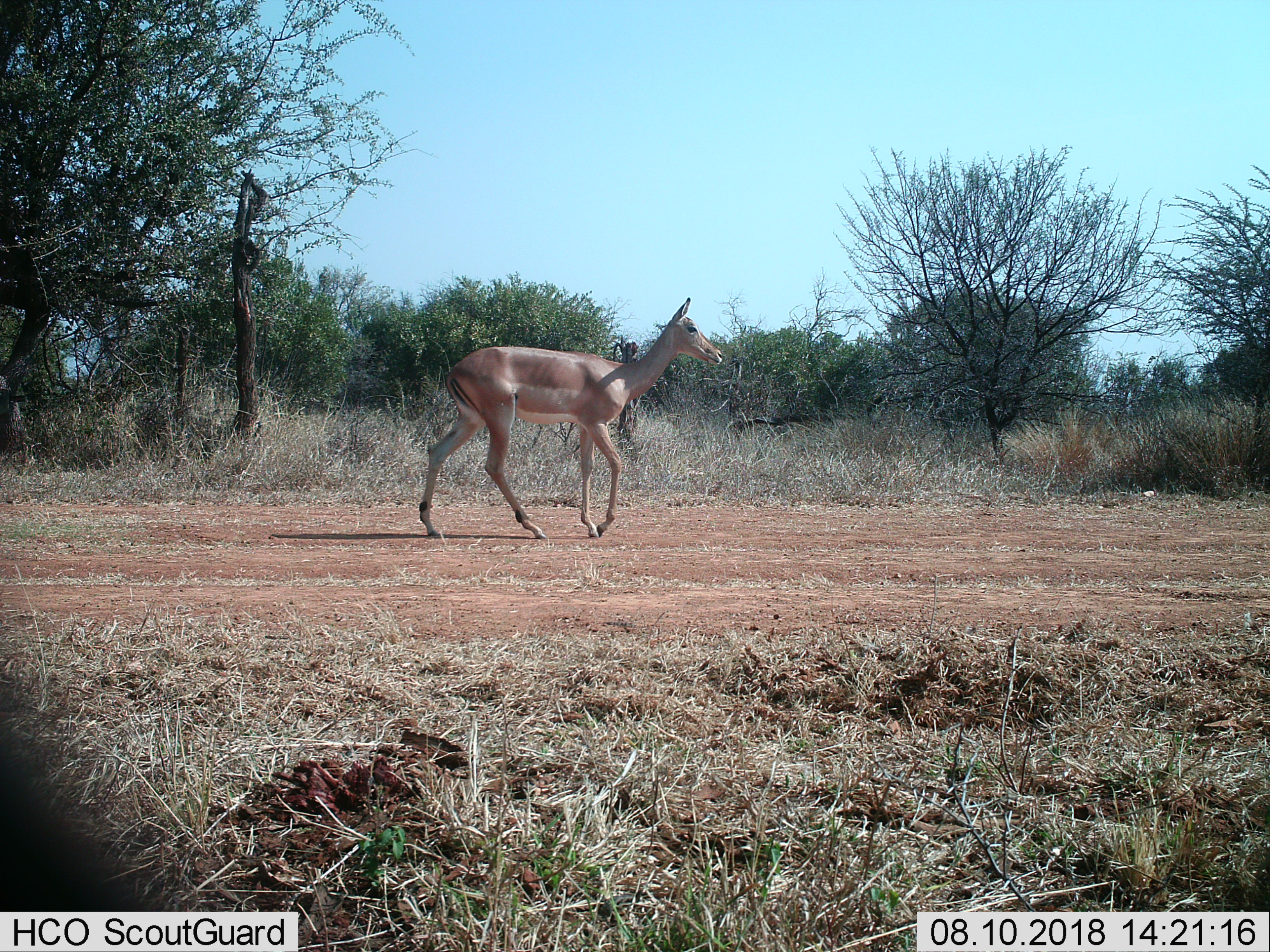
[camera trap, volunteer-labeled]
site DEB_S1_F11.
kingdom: Animalia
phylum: Chordata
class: Mammalia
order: Artiodactyla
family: Bovidae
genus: Aepyceros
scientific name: Aepyceros melampus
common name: impala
Impala (Aepyceros melampus), count 1. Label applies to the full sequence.